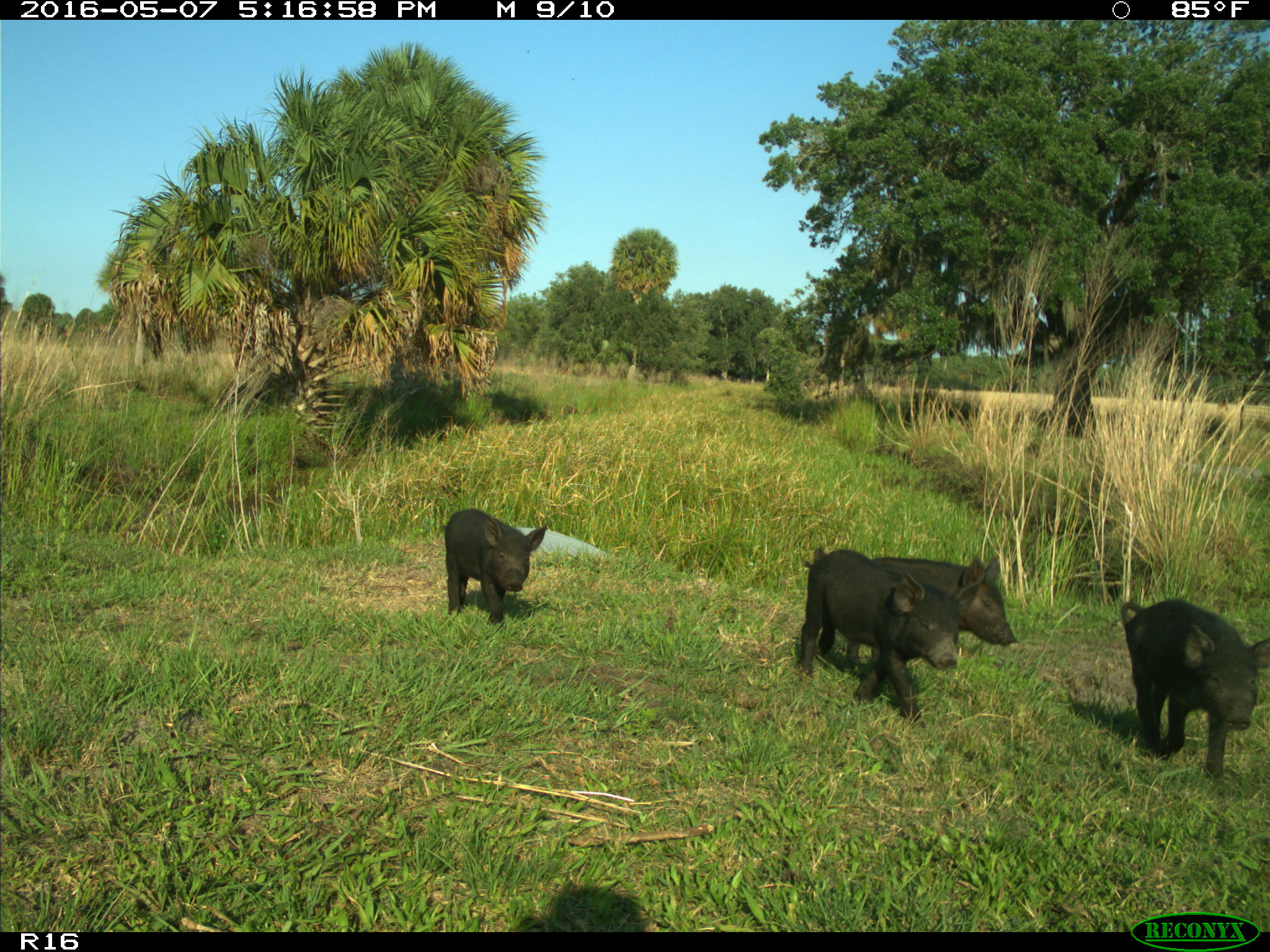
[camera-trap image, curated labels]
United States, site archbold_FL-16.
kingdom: Animalia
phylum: Chordata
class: Mammalia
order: Artiodactyla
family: Suidae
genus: Sus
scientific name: Sus scrofa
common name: wild boar